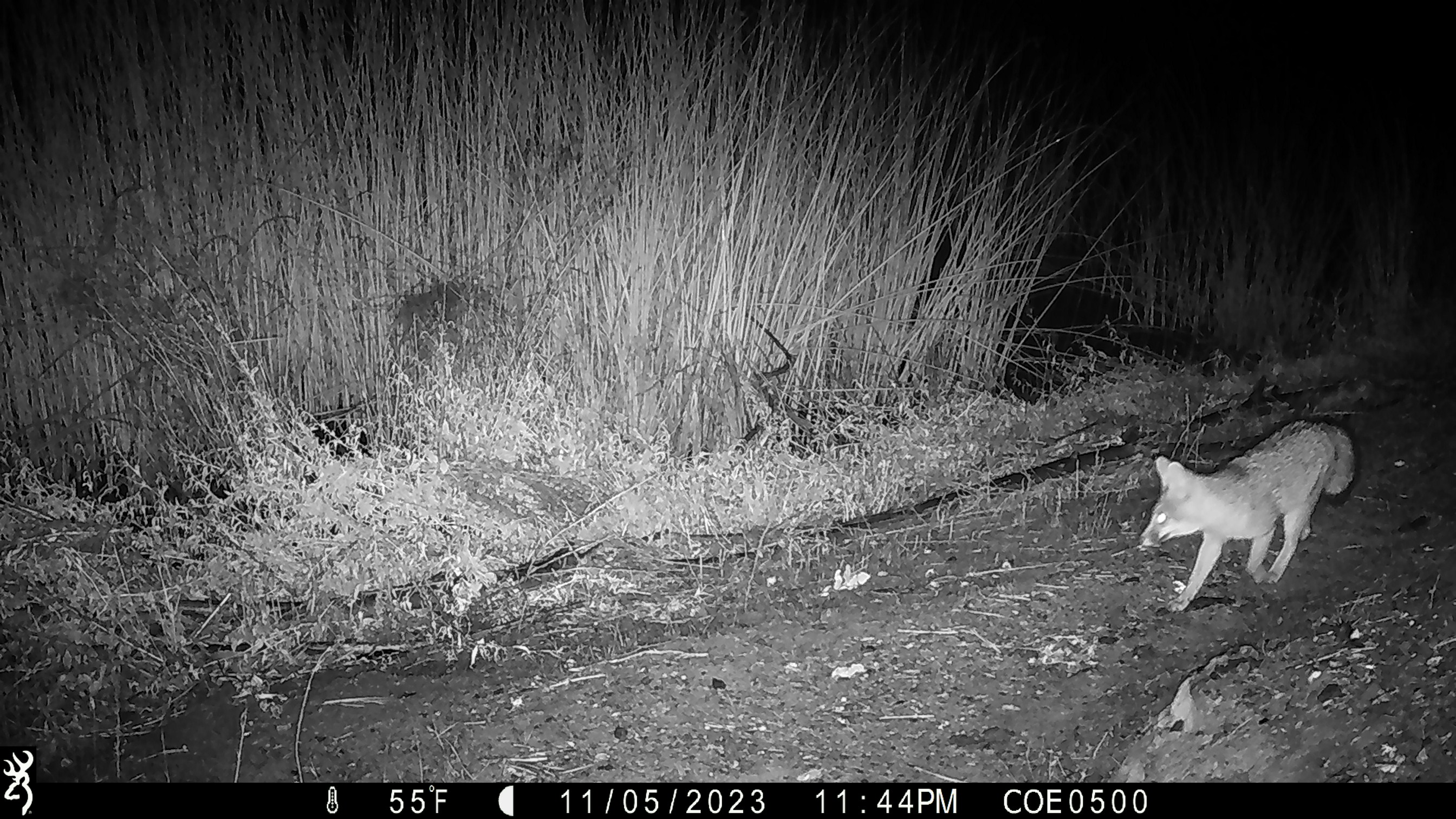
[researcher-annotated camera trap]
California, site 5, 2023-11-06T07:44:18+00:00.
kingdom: Animalia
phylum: Chordata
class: Mammalia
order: Carnivora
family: Canidae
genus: Urocyon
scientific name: Urocyon cinereoargenteus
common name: gray fox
Gray fox (Urocyon cinereoargenteus).